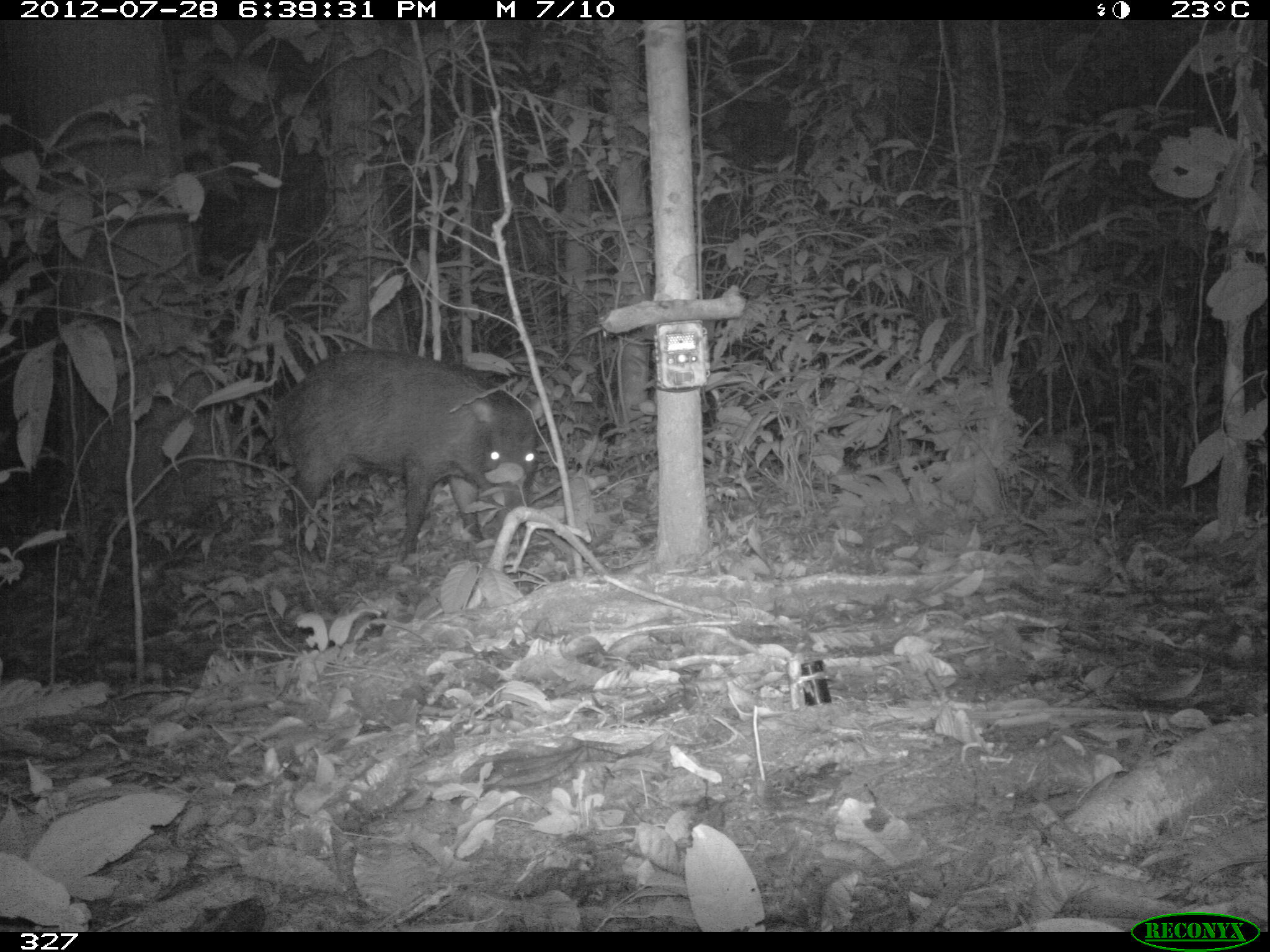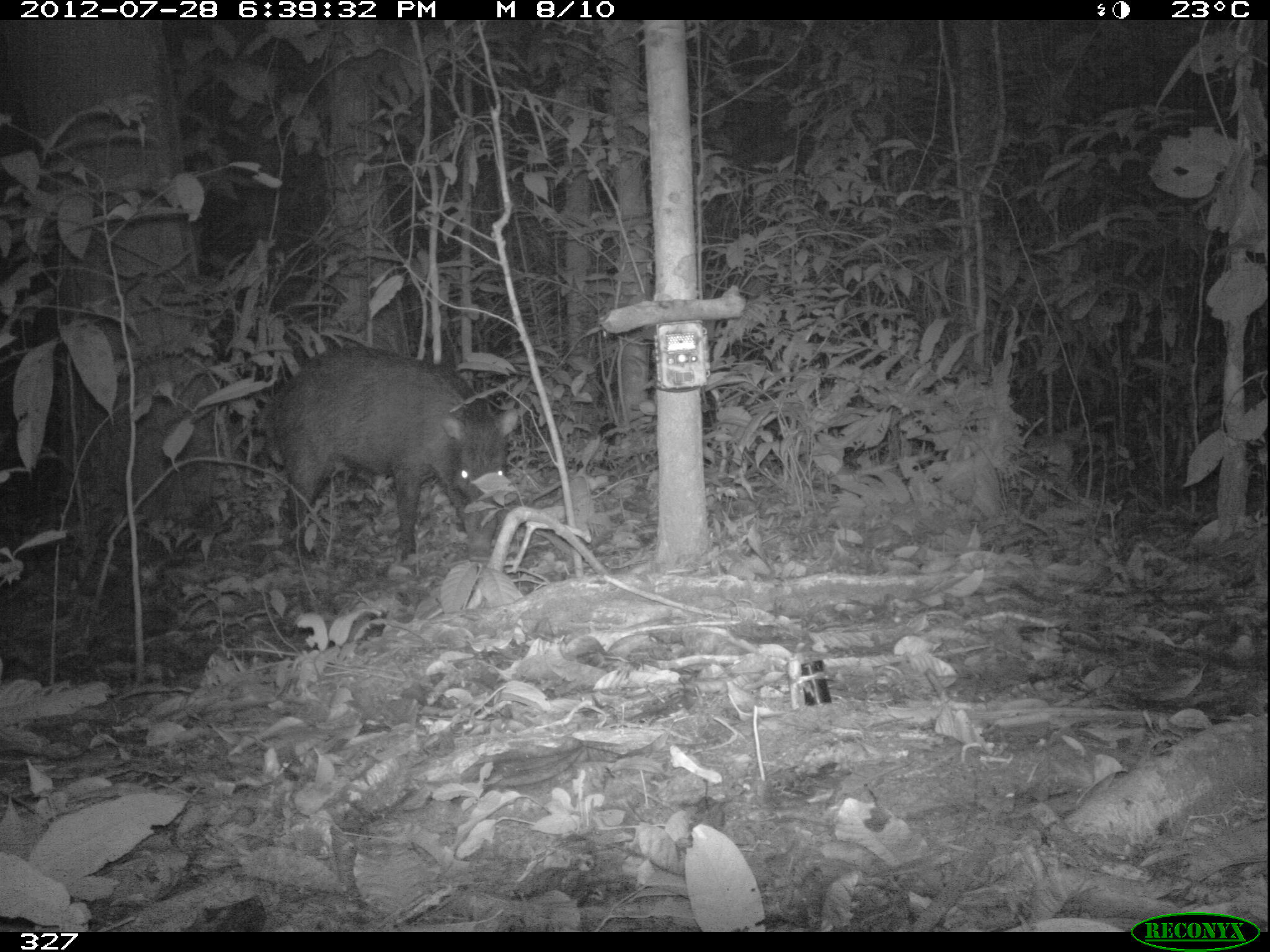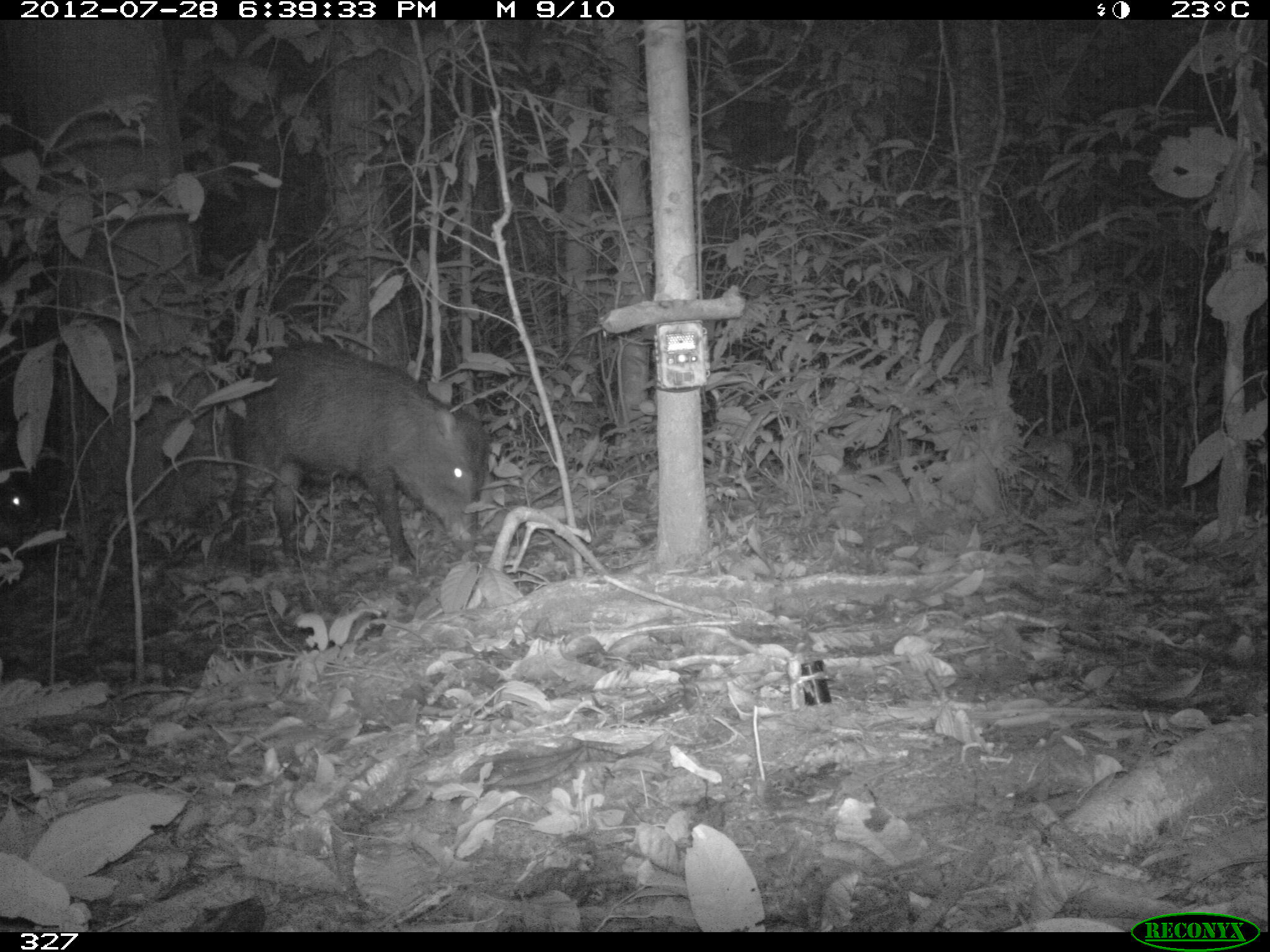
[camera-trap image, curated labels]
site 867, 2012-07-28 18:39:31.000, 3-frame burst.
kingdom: Animalia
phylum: Chordata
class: Mammalia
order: Artiodactyla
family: Tayassuidae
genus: Tayassu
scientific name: Tayassu pecari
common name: white-lipped peccary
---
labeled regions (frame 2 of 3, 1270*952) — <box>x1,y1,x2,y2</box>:
tayassu pecari: <box>253,345,519,567</box>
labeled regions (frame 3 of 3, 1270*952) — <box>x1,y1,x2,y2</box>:
tayassu pecari: <box>193,339,489,584</box>